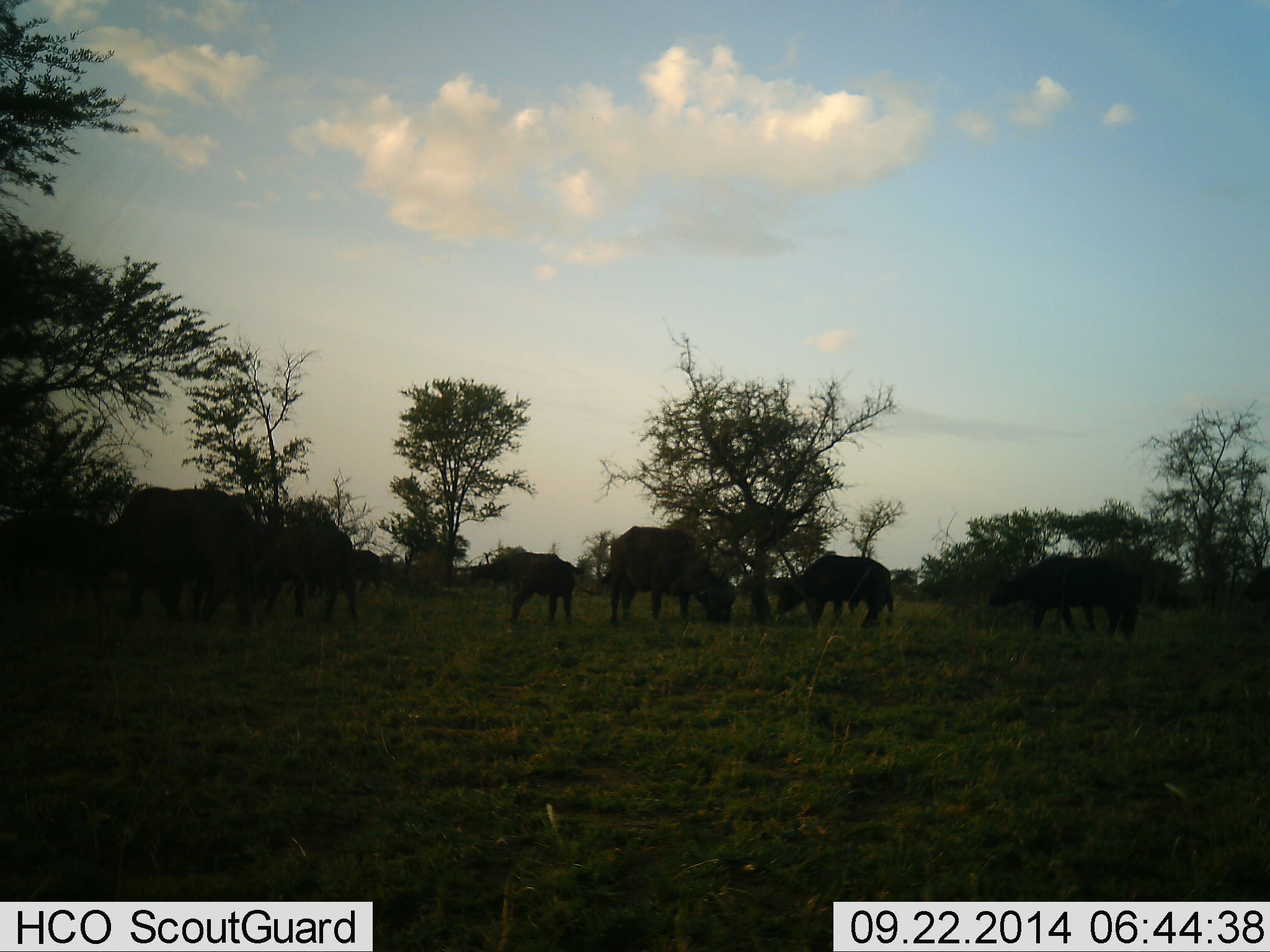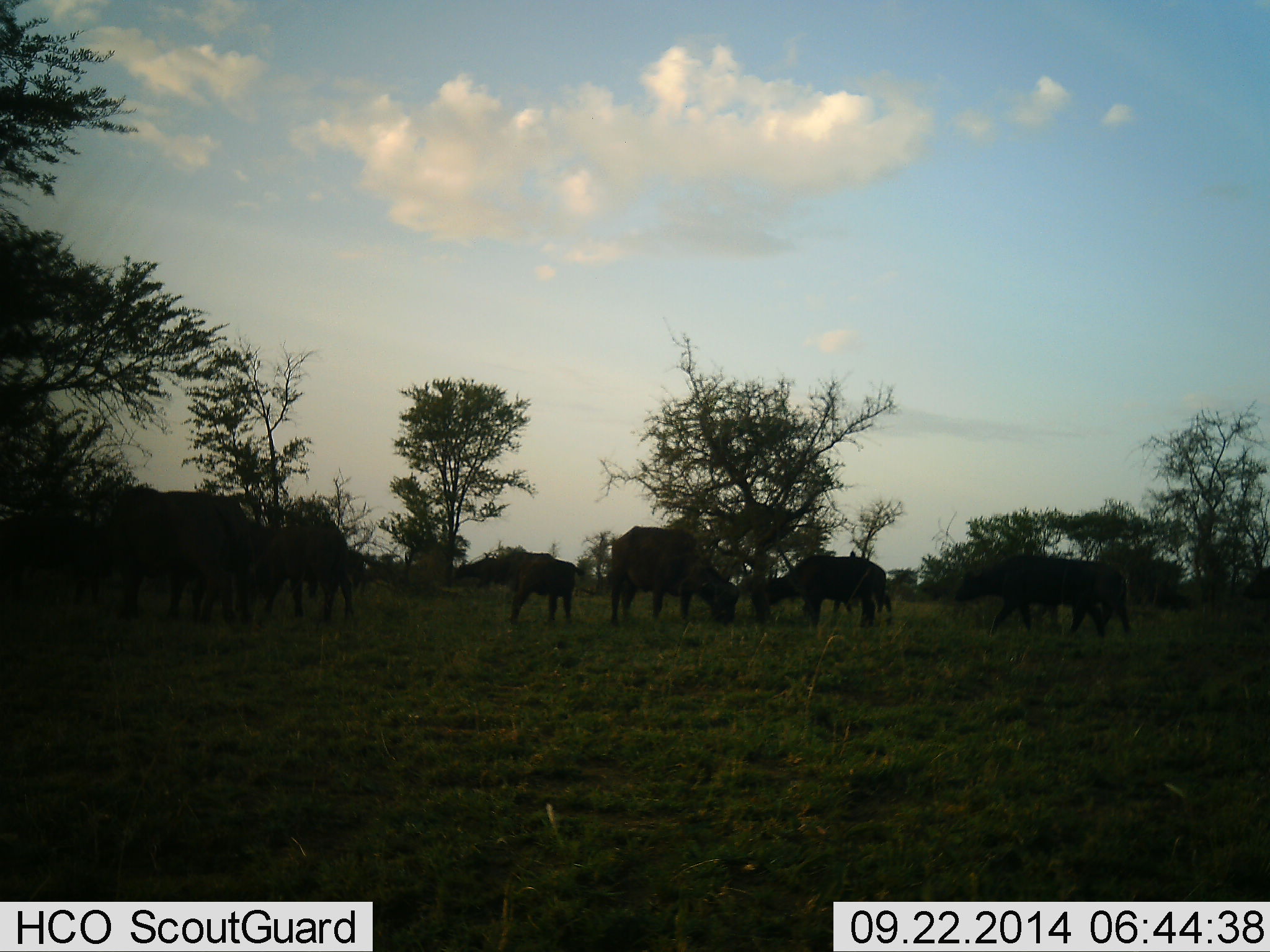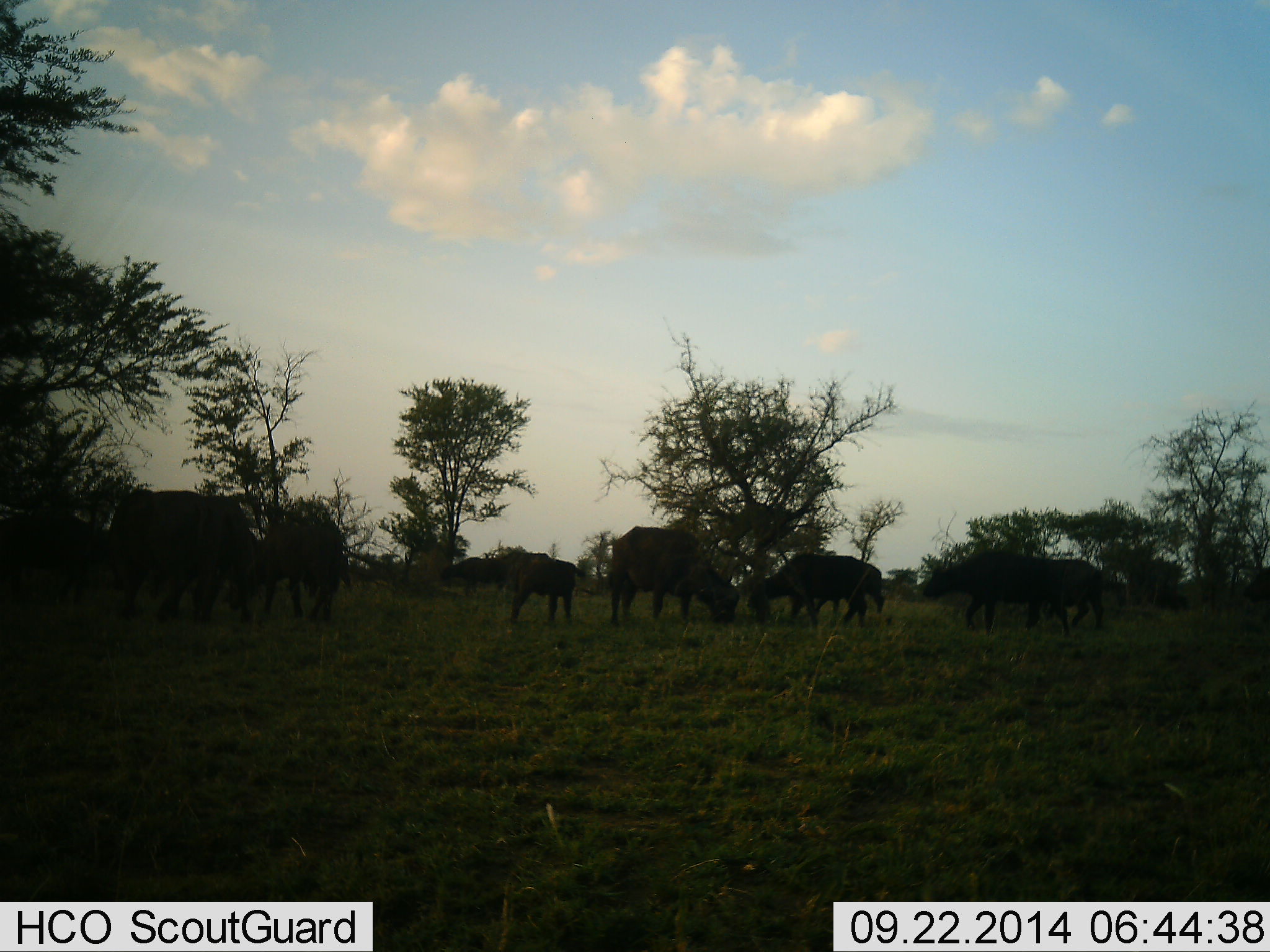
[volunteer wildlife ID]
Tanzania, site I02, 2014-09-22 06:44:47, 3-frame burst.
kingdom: Animalia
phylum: Chordata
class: Mammalia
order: Artiodactyla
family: Bovidae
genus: Syncerus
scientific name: Syncerus caffer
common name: cape buffalo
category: buffalo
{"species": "buffalo (cape buffalo) (Syncerus caffer)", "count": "9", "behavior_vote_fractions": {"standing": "45%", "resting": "9%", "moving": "45%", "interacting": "0%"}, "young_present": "18%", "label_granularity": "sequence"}